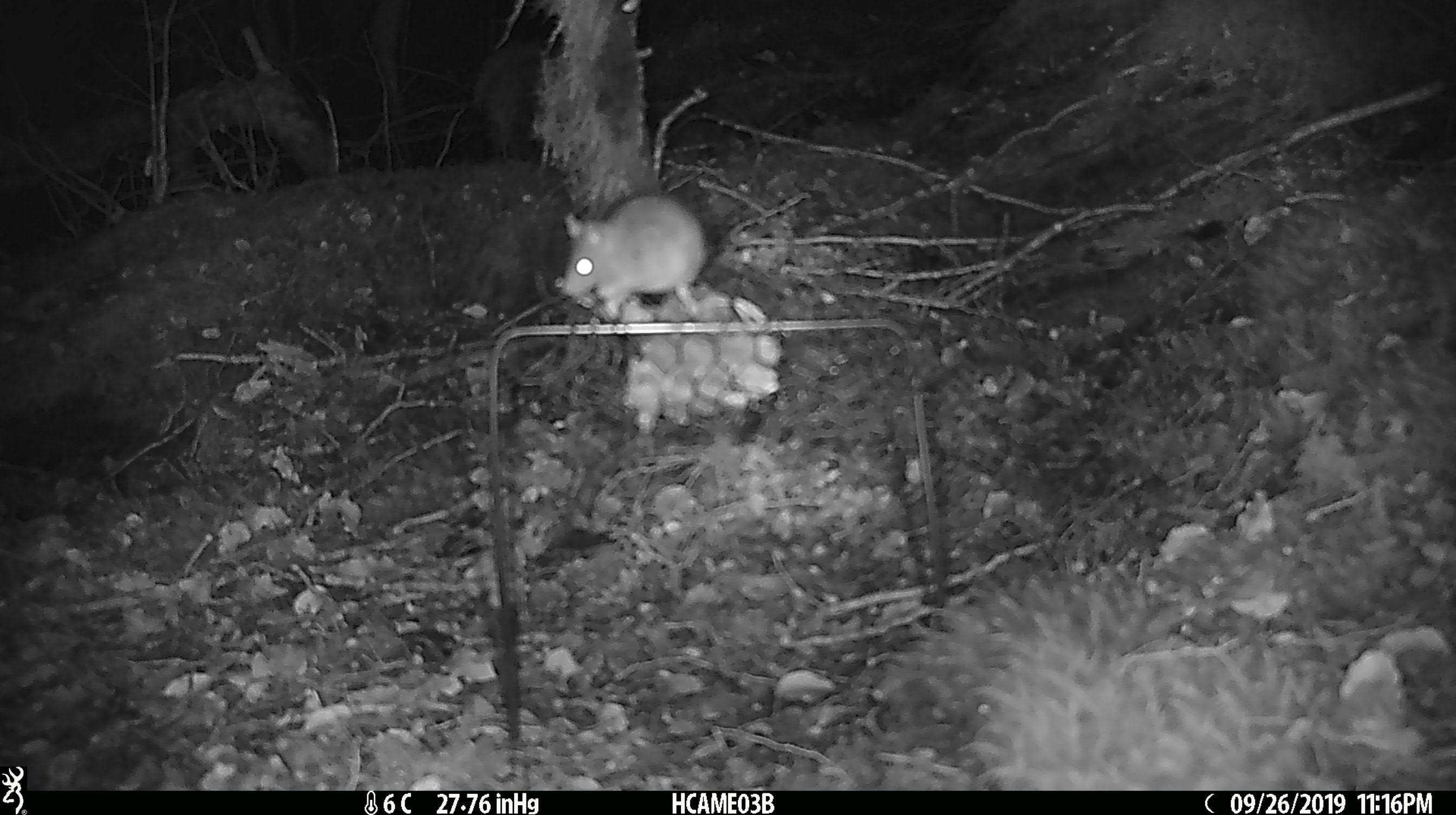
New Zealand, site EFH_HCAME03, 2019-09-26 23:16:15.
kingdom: Animalia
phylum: Chordata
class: Mammalia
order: Rodentia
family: Muridae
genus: Mus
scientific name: Mus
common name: mouse